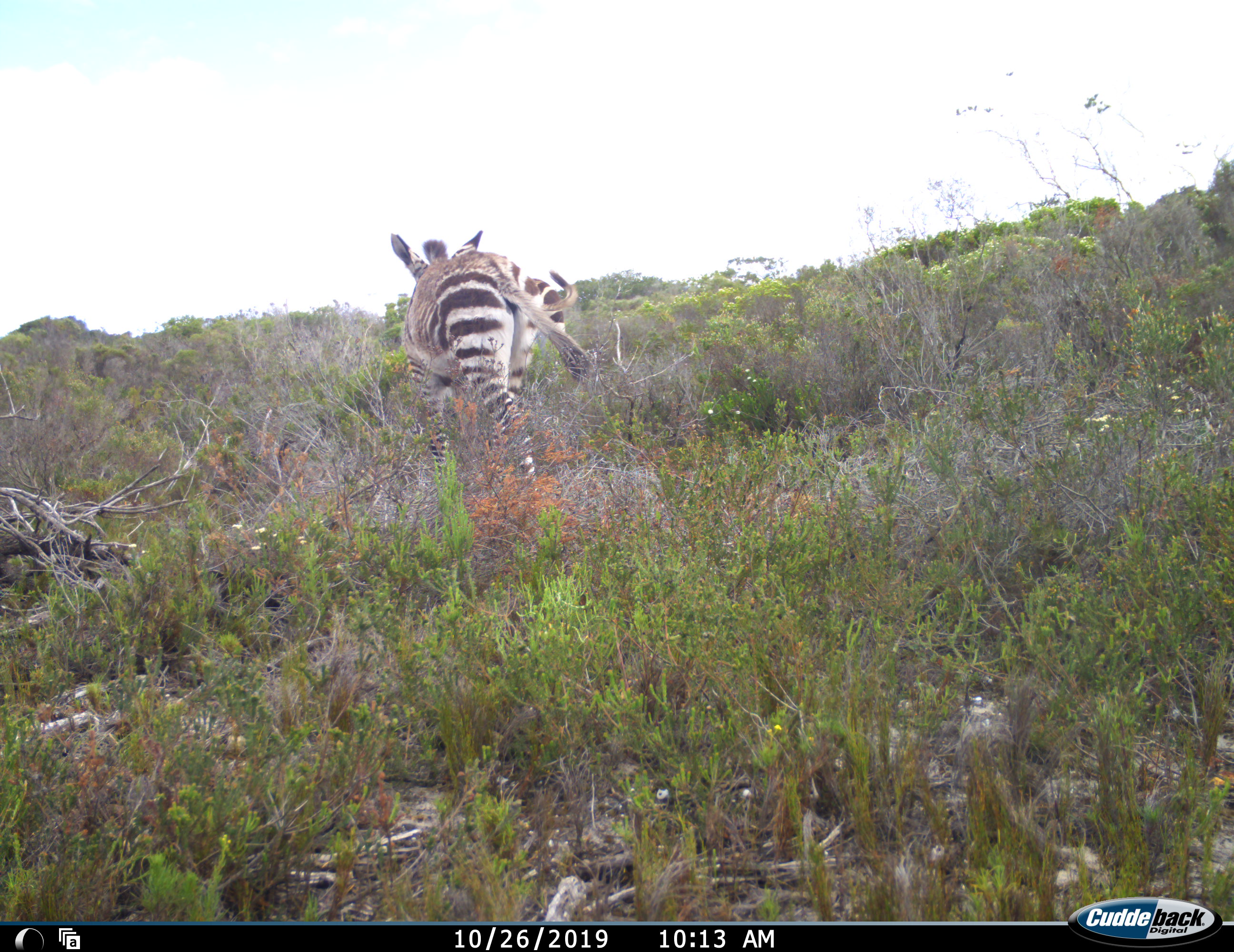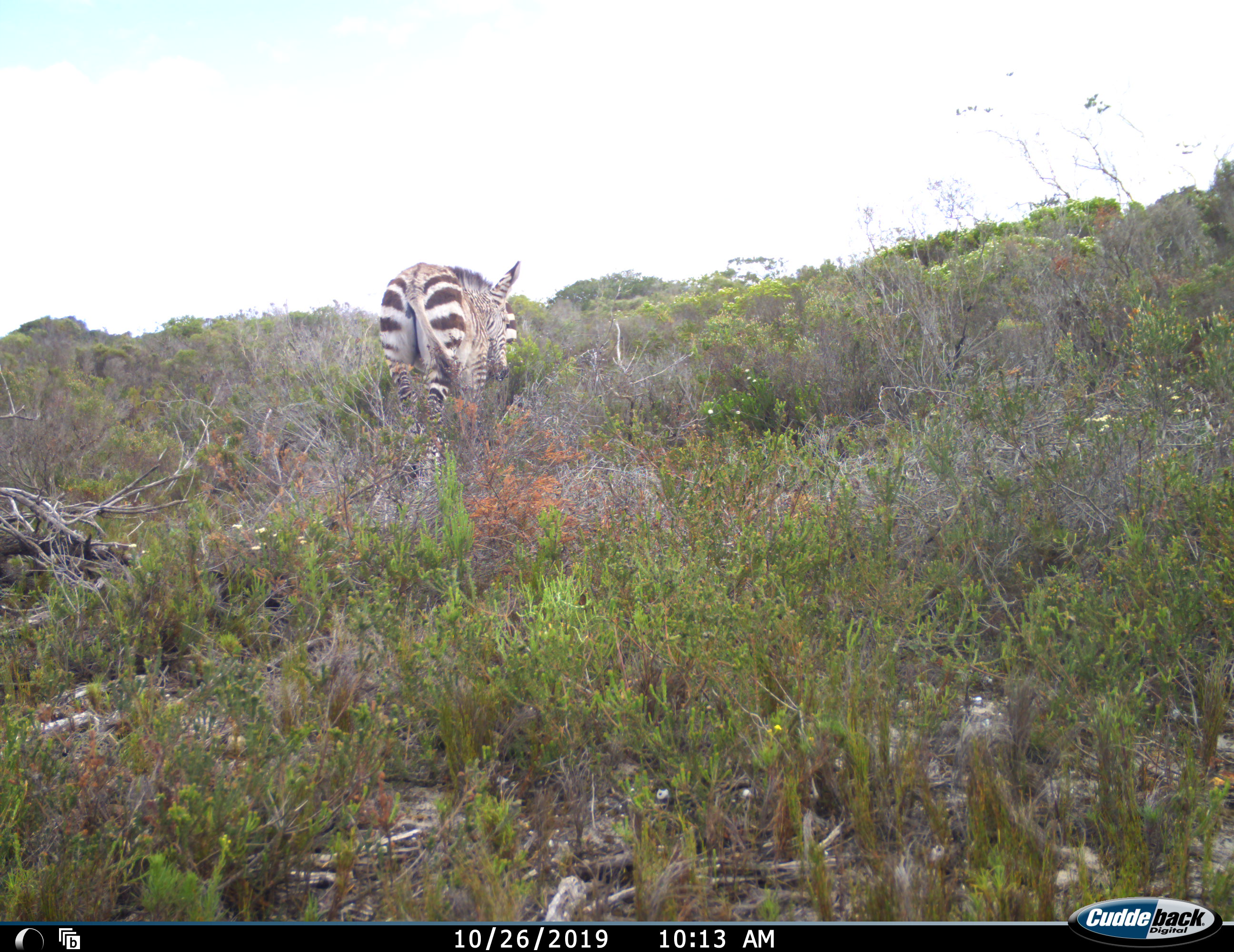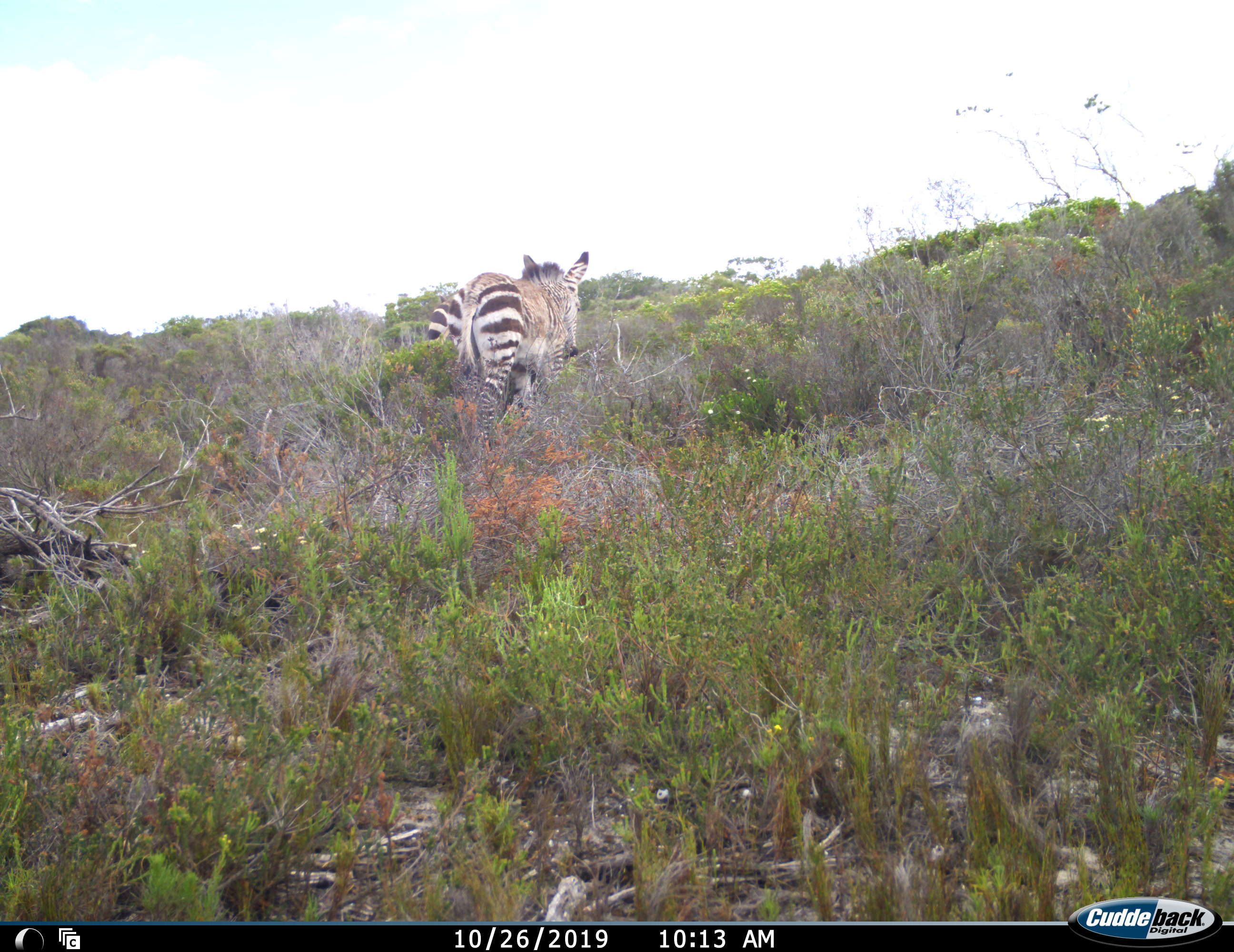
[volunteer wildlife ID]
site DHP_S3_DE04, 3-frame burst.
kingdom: Animalia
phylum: Chordata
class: Mammalia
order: Perissodactyla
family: Equidae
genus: Equus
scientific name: Equus zebra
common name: mountain zebra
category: zebramountain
Zebramountain (mountain zebra) (Equus zebra), count 2. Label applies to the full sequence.